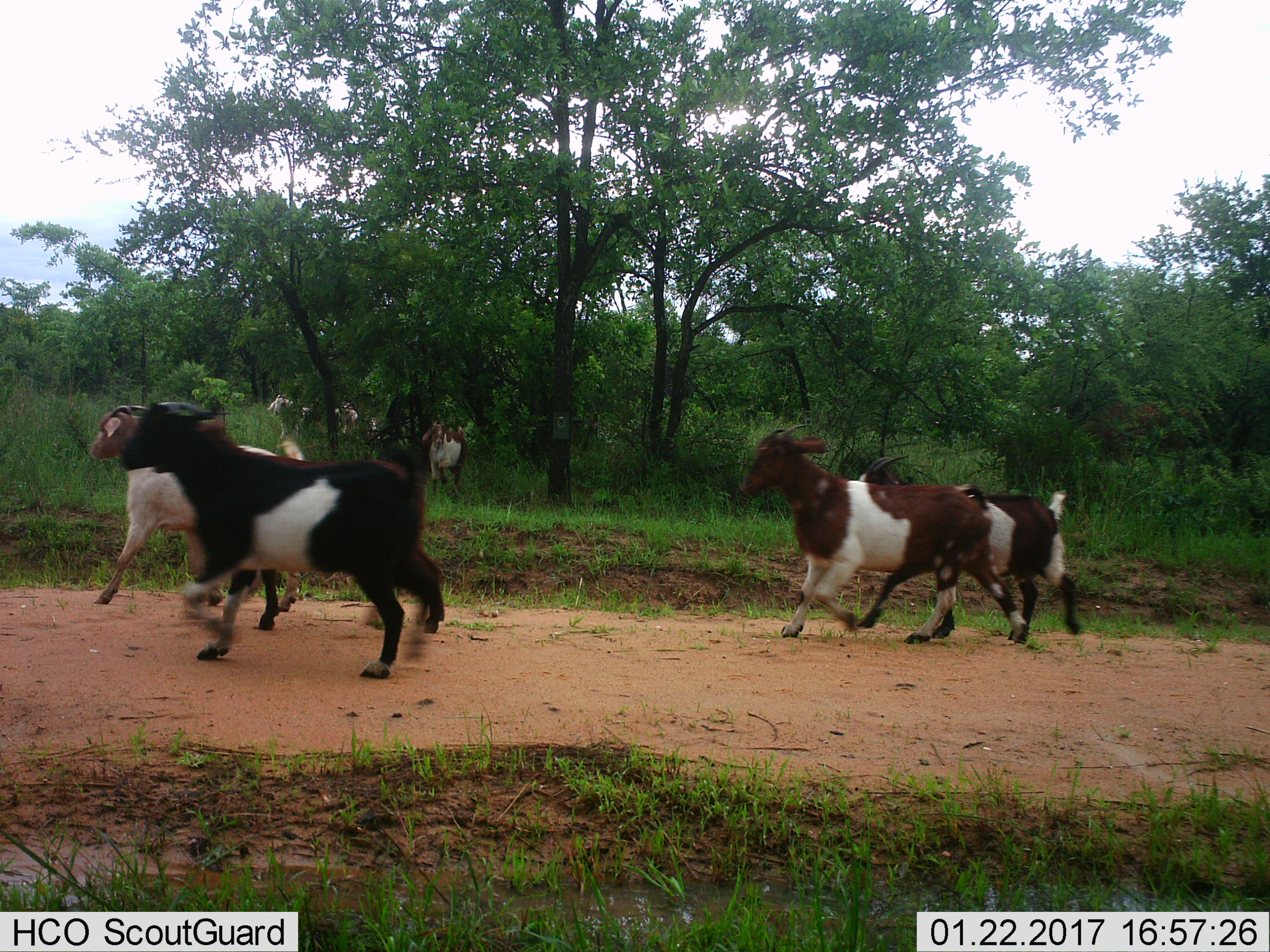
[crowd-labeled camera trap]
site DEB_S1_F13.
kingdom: Animalia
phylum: Chordata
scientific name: Vertebrata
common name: domestic animal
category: domesticanimal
Domesticanimal (domestic animal) (Vertebrata), count 8. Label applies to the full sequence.